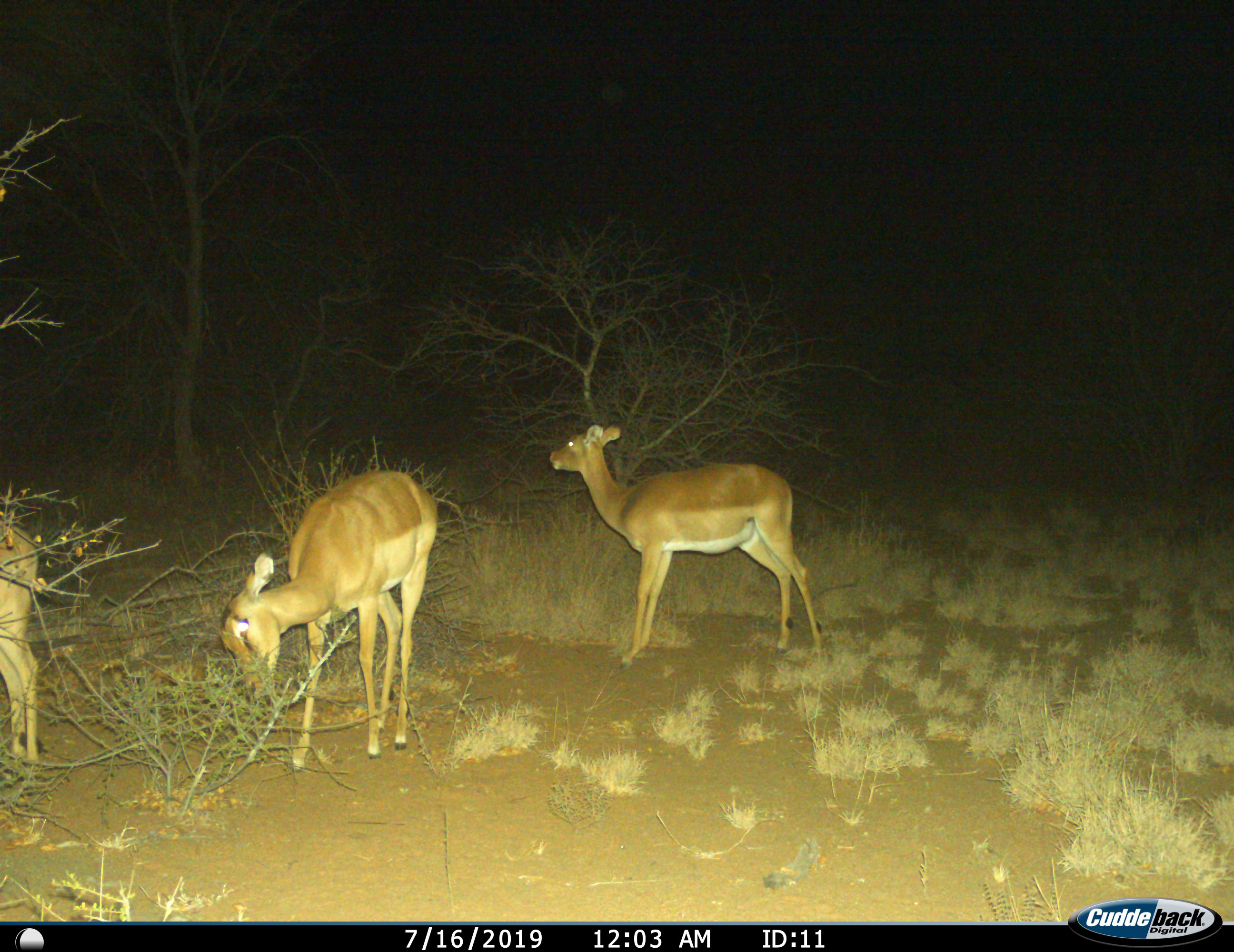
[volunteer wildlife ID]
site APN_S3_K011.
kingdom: Animalia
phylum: Chordata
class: Mammalia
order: Artiodactyla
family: Bovidae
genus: Aepyceros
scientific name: Aepyceros melampus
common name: impala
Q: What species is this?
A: Impala (Aepyceros melampus).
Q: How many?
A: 3.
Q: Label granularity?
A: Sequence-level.